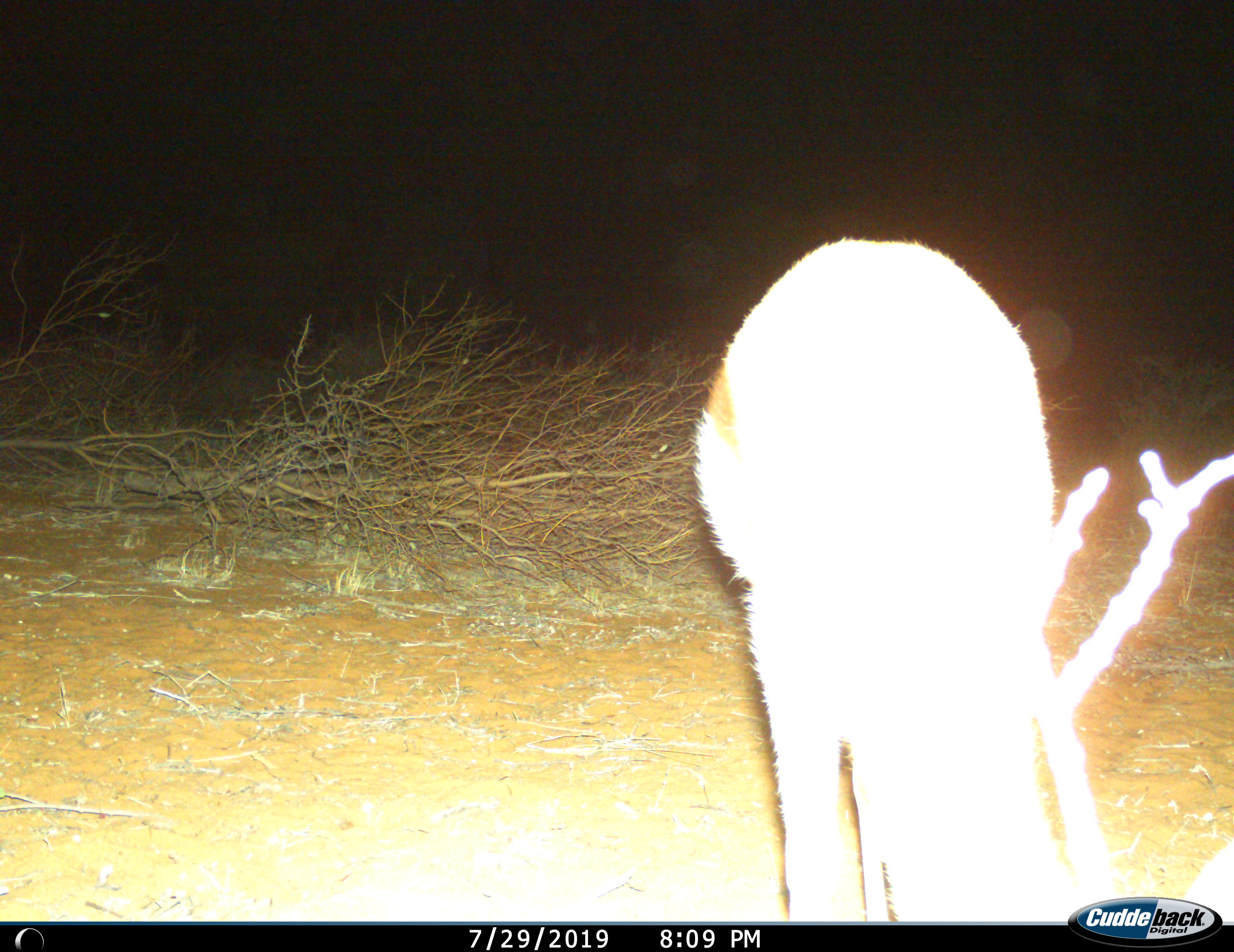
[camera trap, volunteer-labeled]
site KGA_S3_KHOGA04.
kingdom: Animalia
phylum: Chordata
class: Mammalia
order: Artiodactyla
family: Bovidae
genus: Antidorcas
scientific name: Antidorcas marsupialis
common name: springbok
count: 1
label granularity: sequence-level